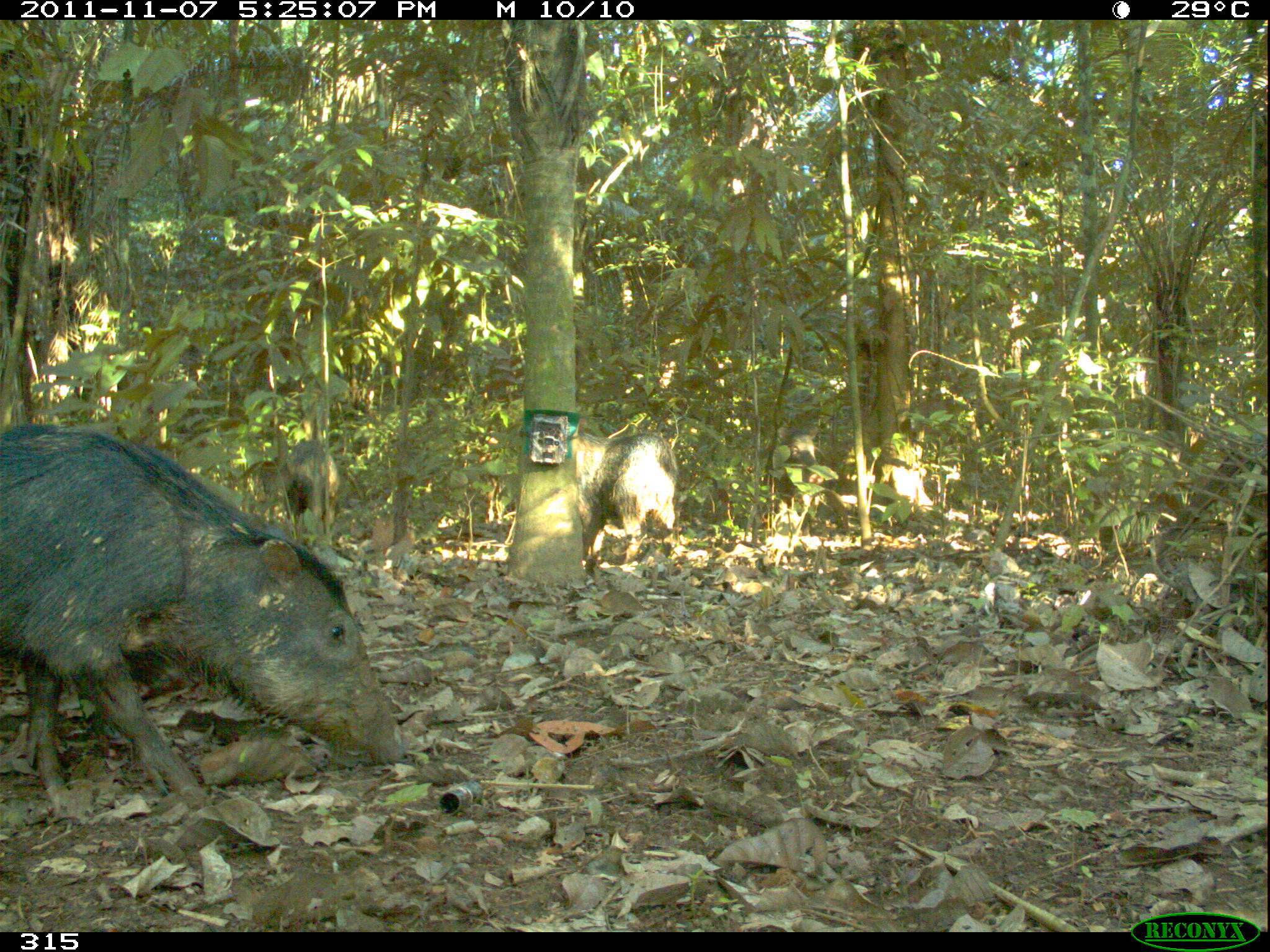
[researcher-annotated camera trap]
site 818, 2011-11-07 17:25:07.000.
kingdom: Animalia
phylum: Chordata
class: Mammalia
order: Artiodactyla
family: Tayassuidae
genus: Tayassu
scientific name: Tayassu pecari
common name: white-lipped peccary